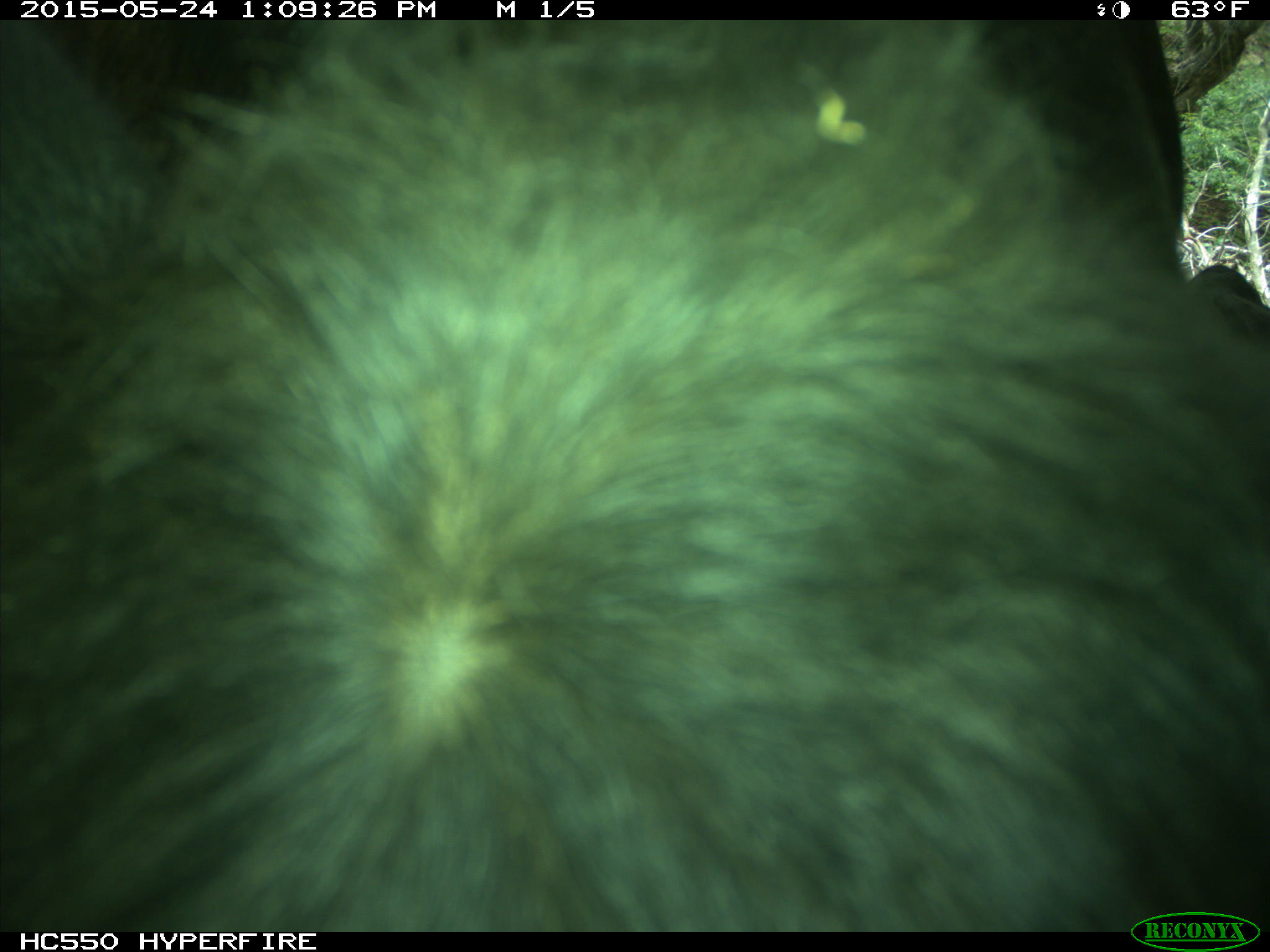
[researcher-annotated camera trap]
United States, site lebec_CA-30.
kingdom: Animalia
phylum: Chordata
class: Mammalia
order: Artiodactyla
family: Bovidae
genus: Bos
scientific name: Bos taurus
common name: domestic cow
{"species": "Bos taurus (domestic cow)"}